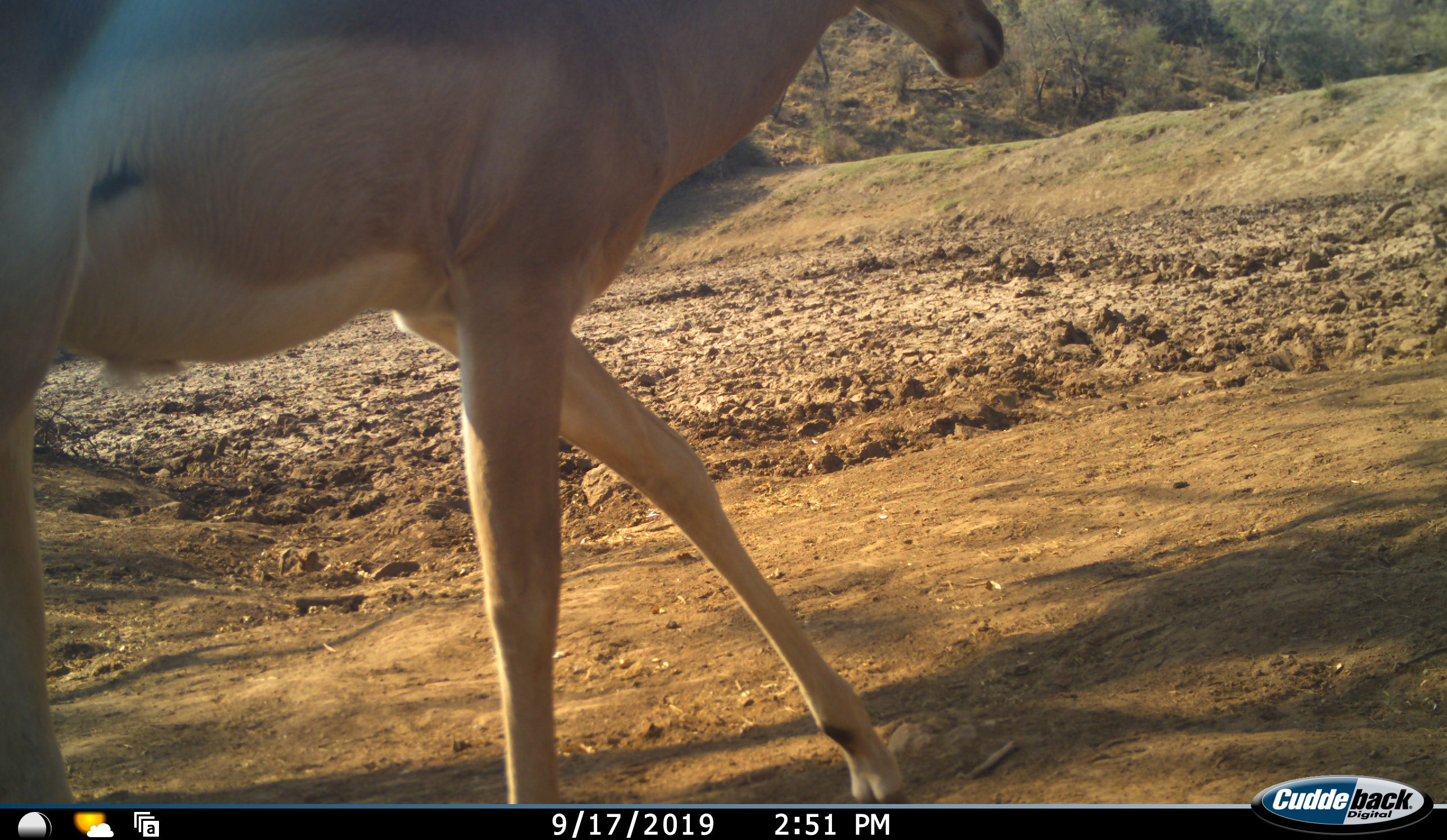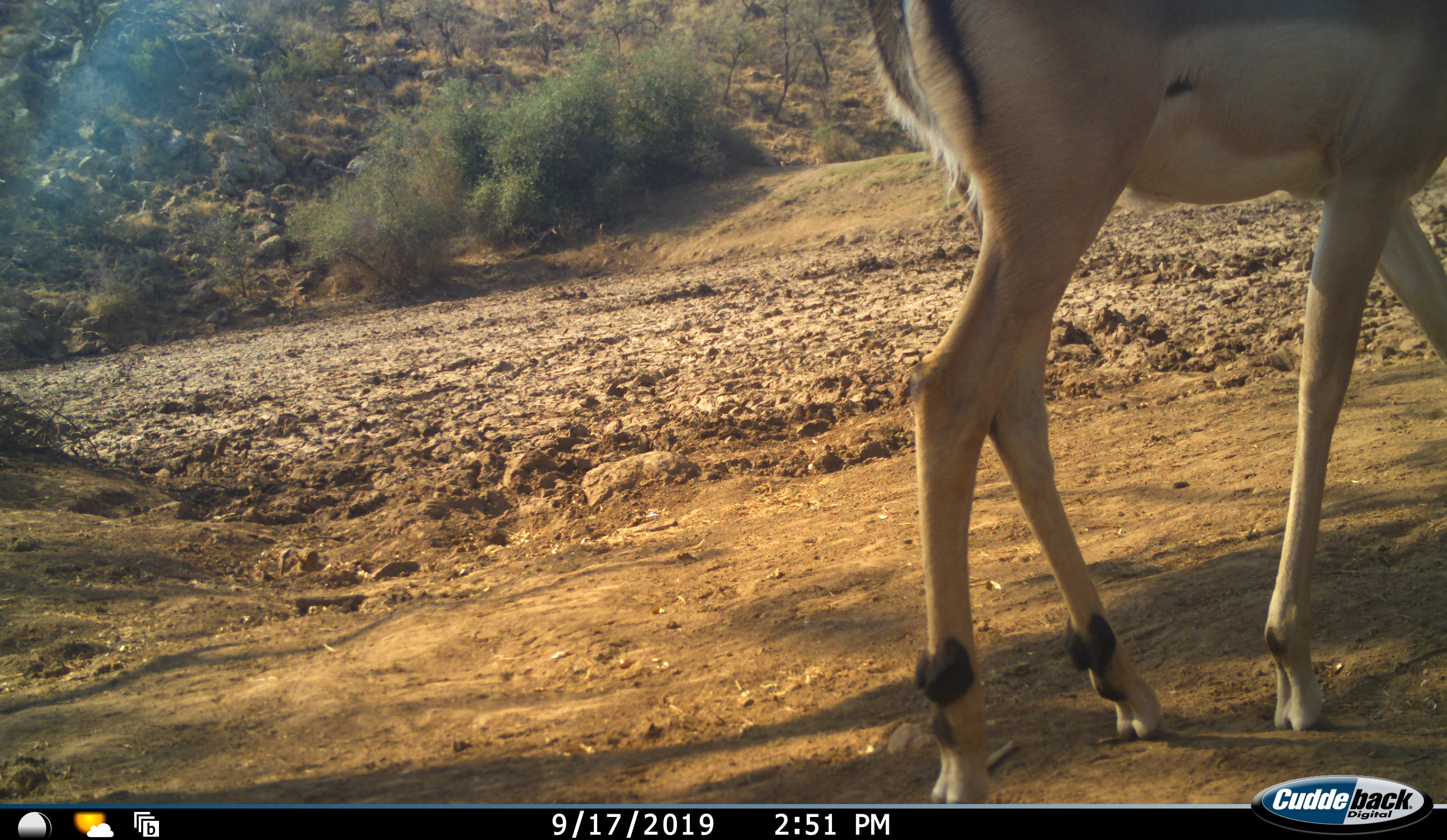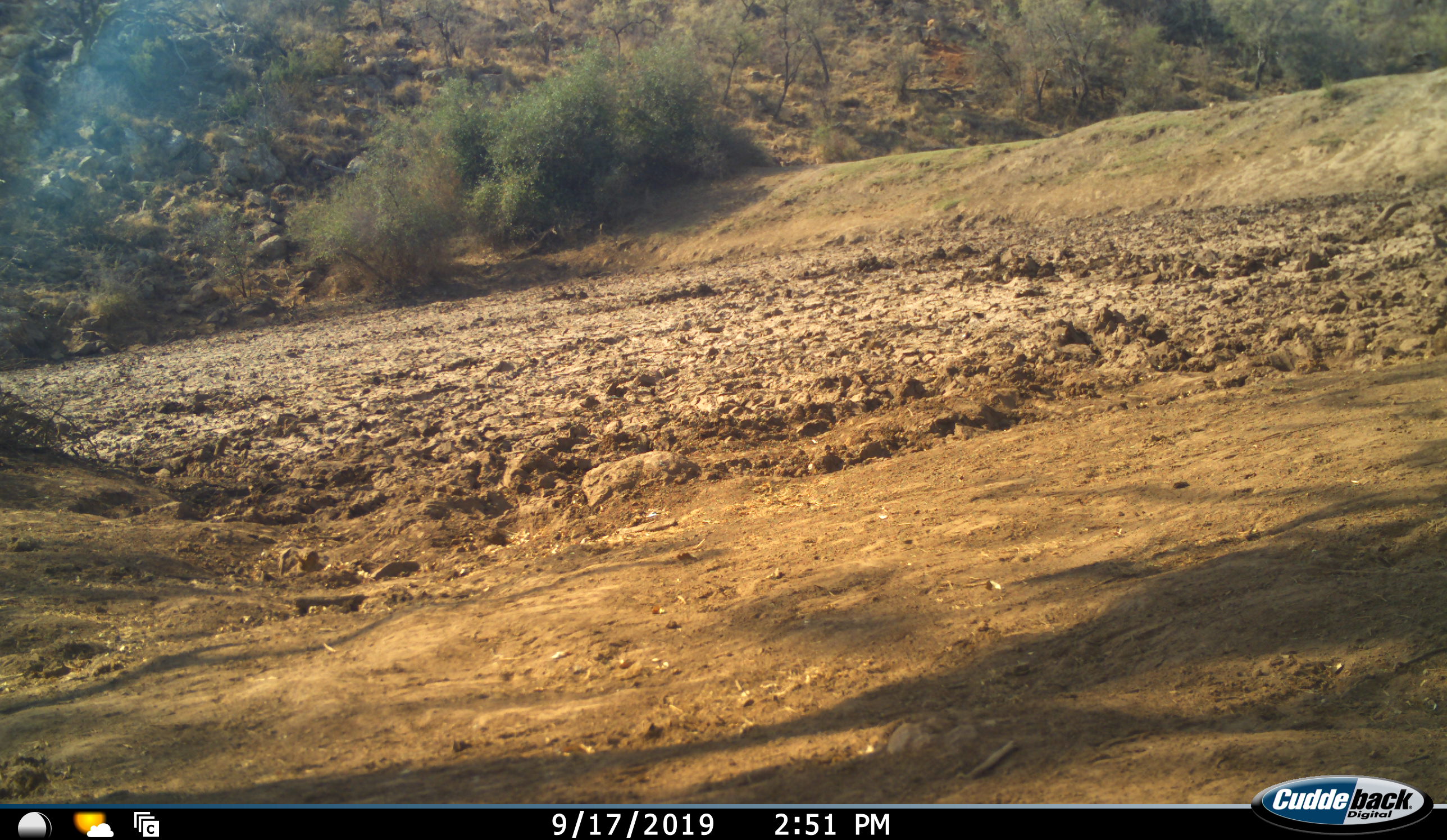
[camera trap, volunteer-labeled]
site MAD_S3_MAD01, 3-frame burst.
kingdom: Animalia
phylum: Chordata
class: Mammalia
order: Artiodactyla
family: Bovidae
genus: Aepyceros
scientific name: Aepyceros melampus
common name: impala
Impala (Aepyceros melampus), count 1. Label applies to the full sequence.